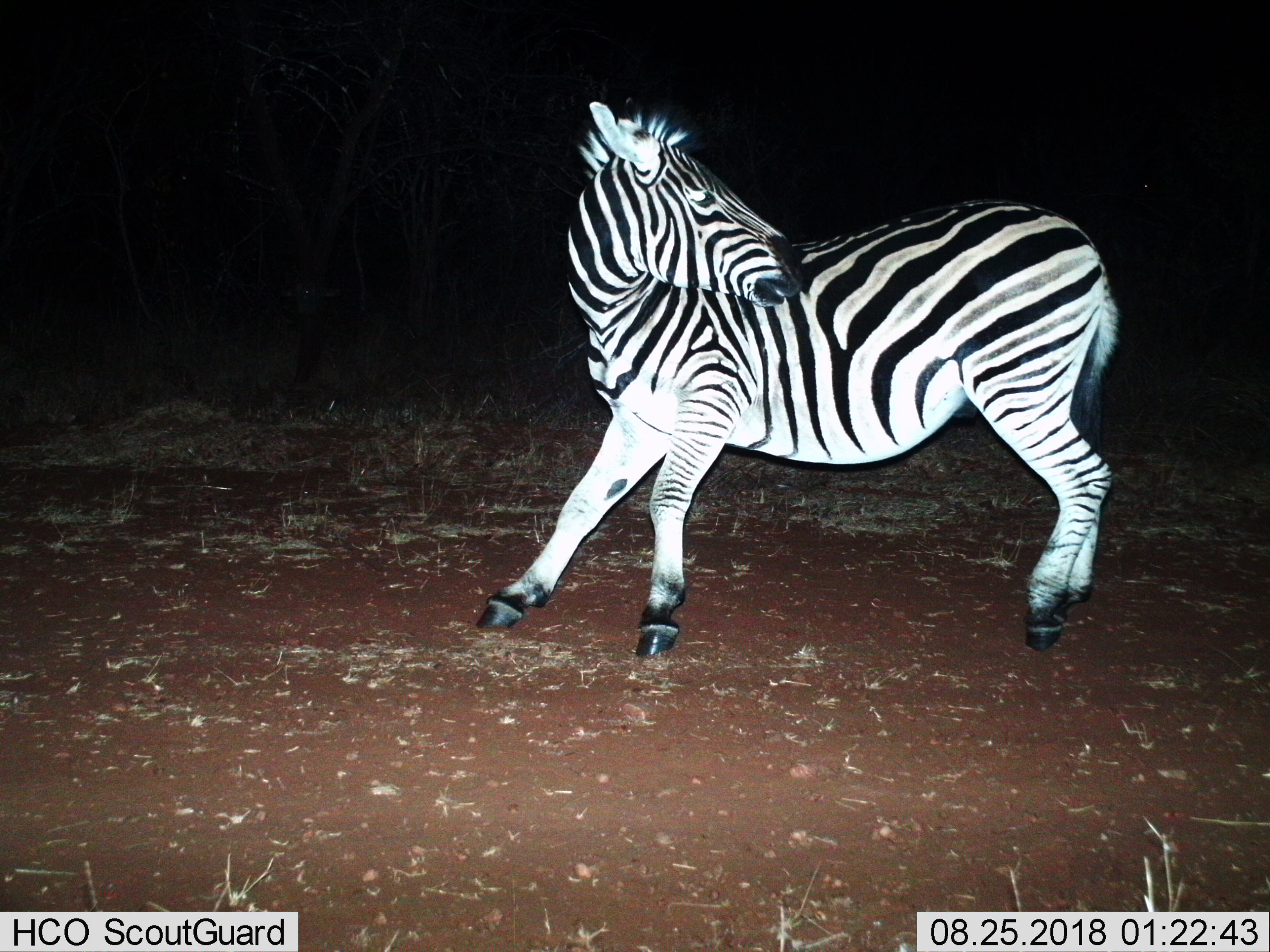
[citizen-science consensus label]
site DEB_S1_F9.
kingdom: Animalia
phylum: Chordata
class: Mammalia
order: Perissodactyla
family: Equidae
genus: Equus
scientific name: Equus quagga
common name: plains zebra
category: zebraplains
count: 1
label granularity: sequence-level